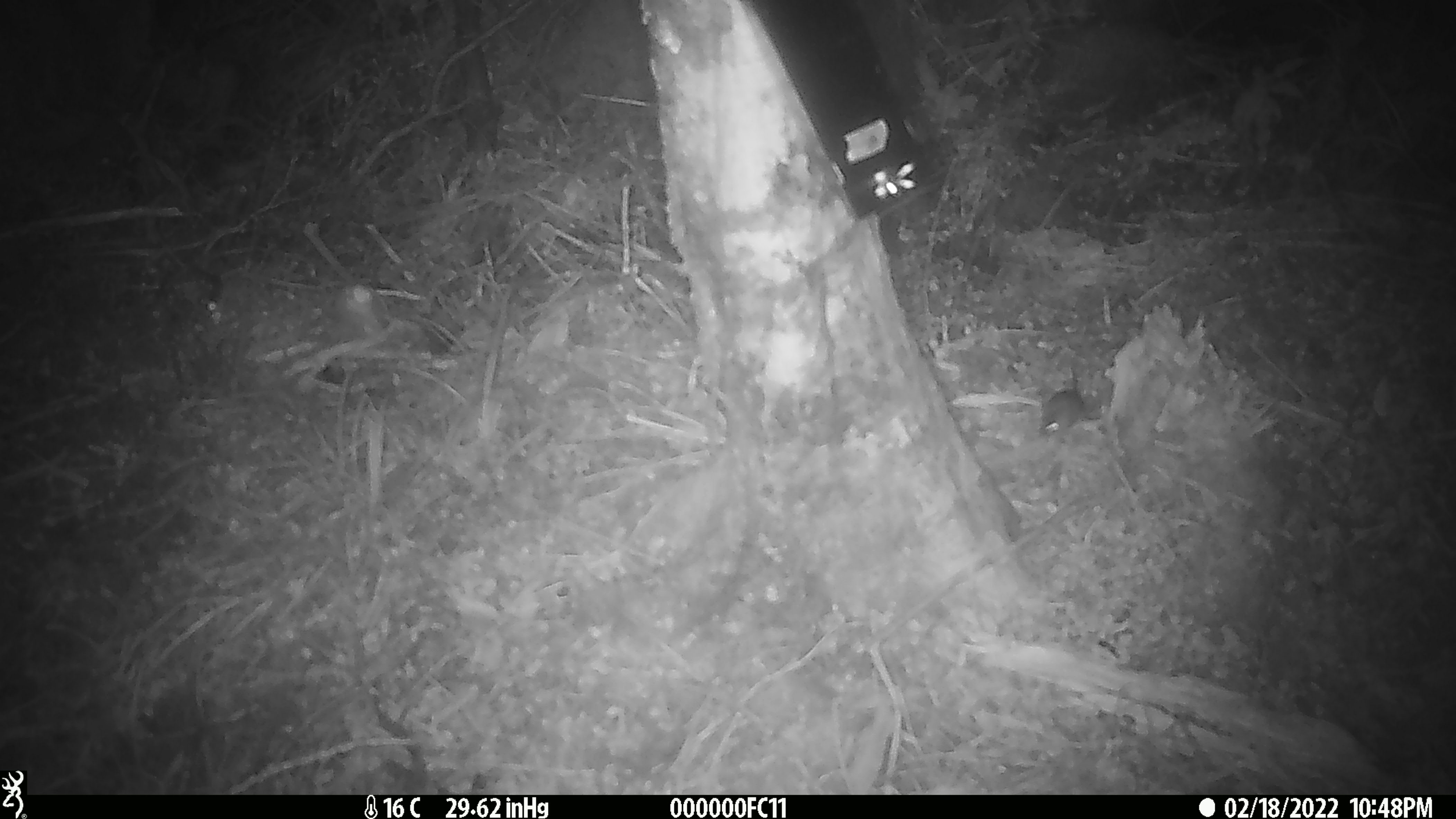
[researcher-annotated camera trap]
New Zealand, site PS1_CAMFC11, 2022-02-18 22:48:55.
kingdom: Animalia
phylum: Chordata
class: Mammalia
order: Rodentia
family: Muridae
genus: Mus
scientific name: Mus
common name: mouse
Mouse (Mus).